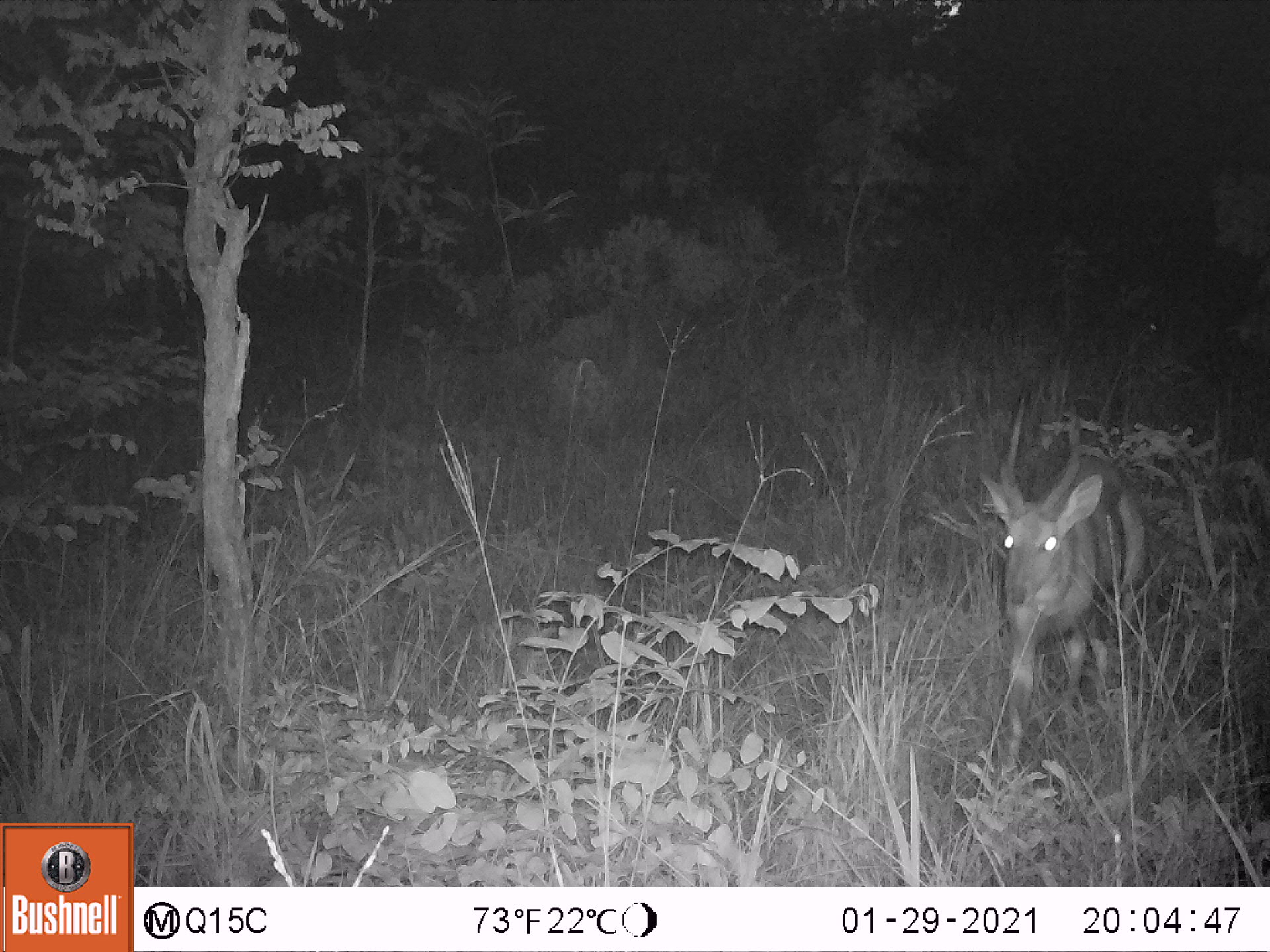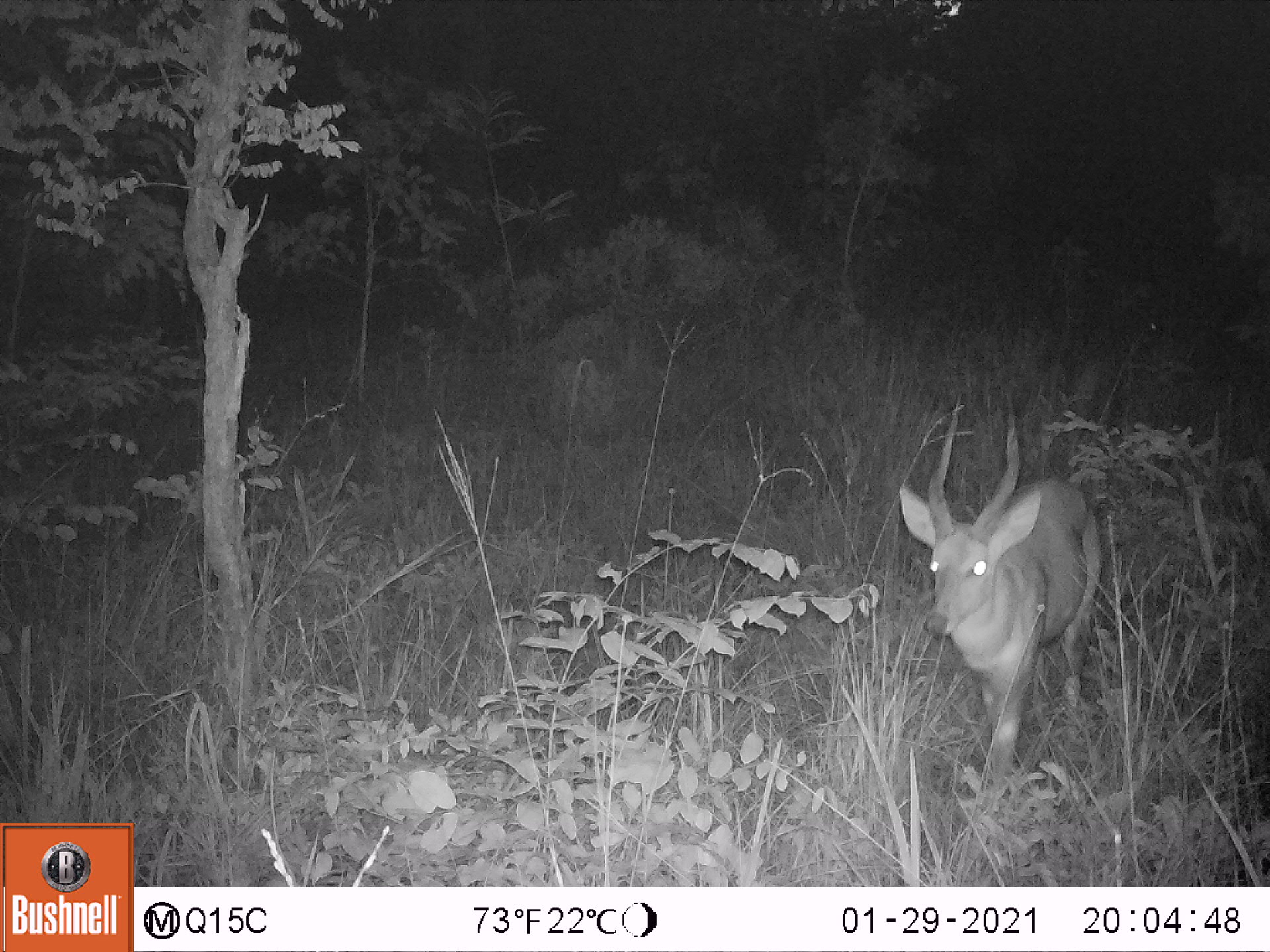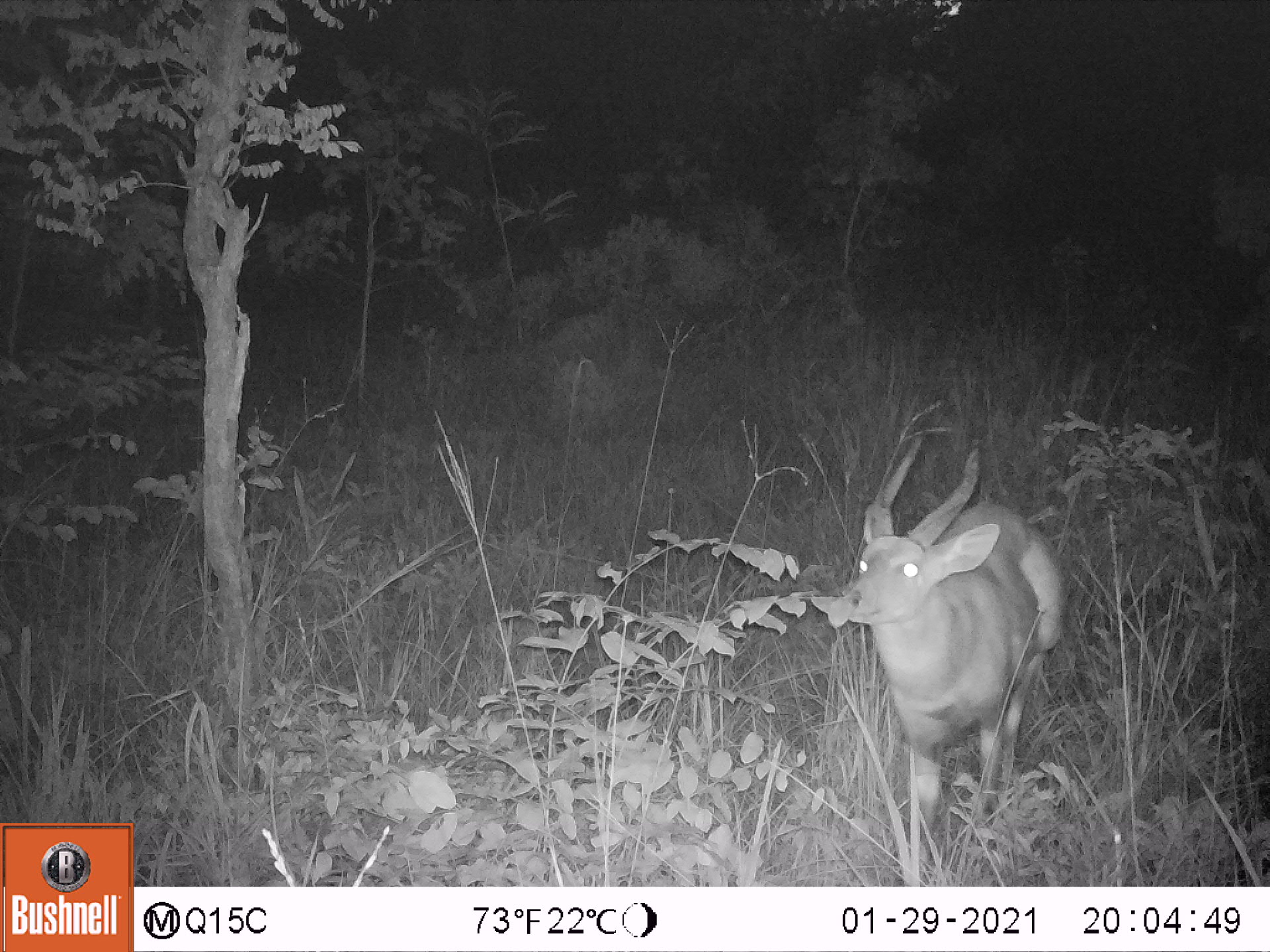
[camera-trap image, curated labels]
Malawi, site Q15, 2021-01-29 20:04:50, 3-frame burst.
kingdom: Animalia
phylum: Chordata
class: Mammalia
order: Artiodactyla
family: Bovidae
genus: Tragelaphus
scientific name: Tragelaphus sylvaticus sylvaticus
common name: cape bushbuck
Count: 1.